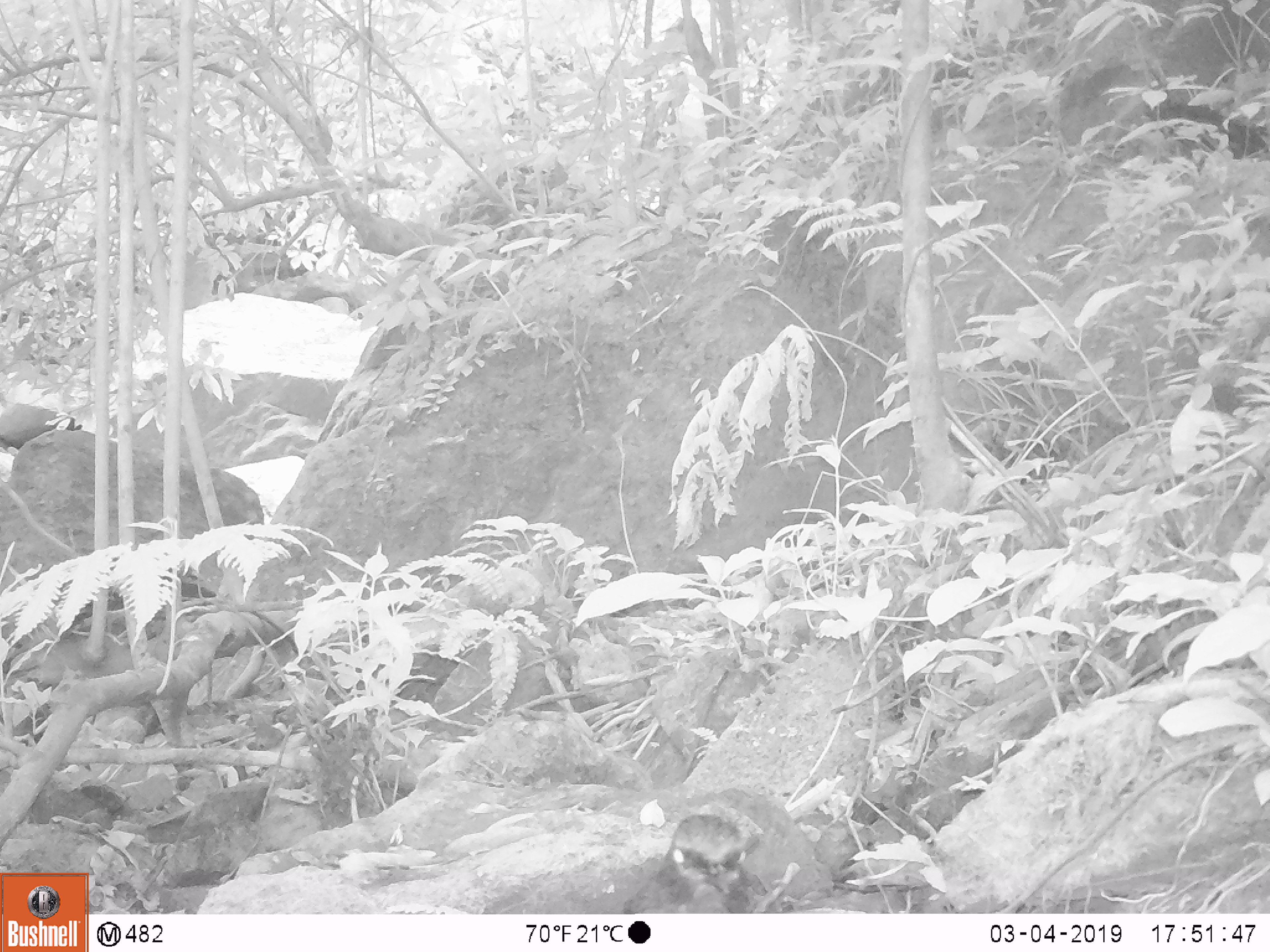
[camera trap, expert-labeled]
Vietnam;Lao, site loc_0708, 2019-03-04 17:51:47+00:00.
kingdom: Animalia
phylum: Chordata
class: Aves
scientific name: Aves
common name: bird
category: unidentified bird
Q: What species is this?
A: Unidentified bird (bird) (Aves).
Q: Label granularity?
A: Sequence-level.